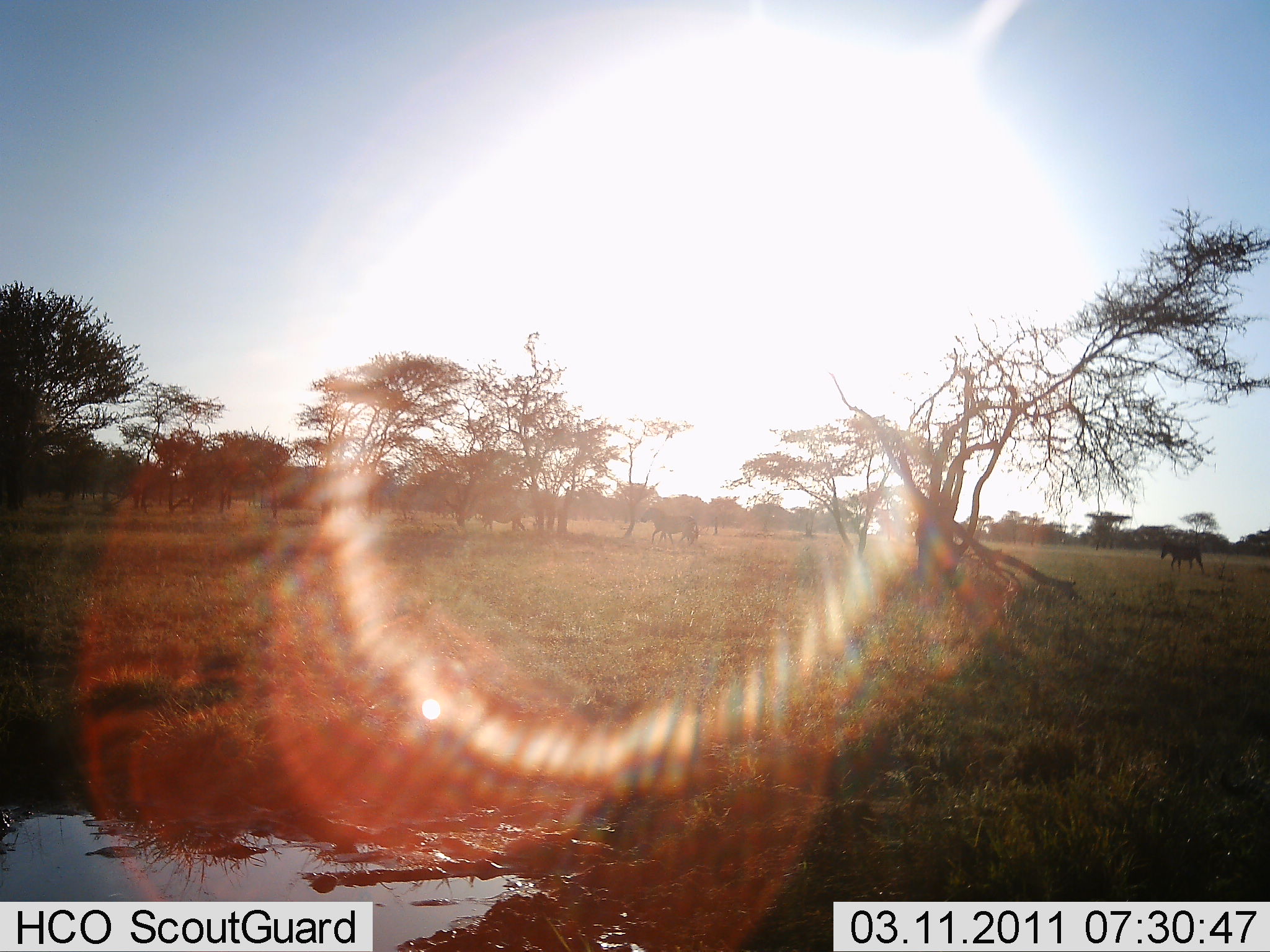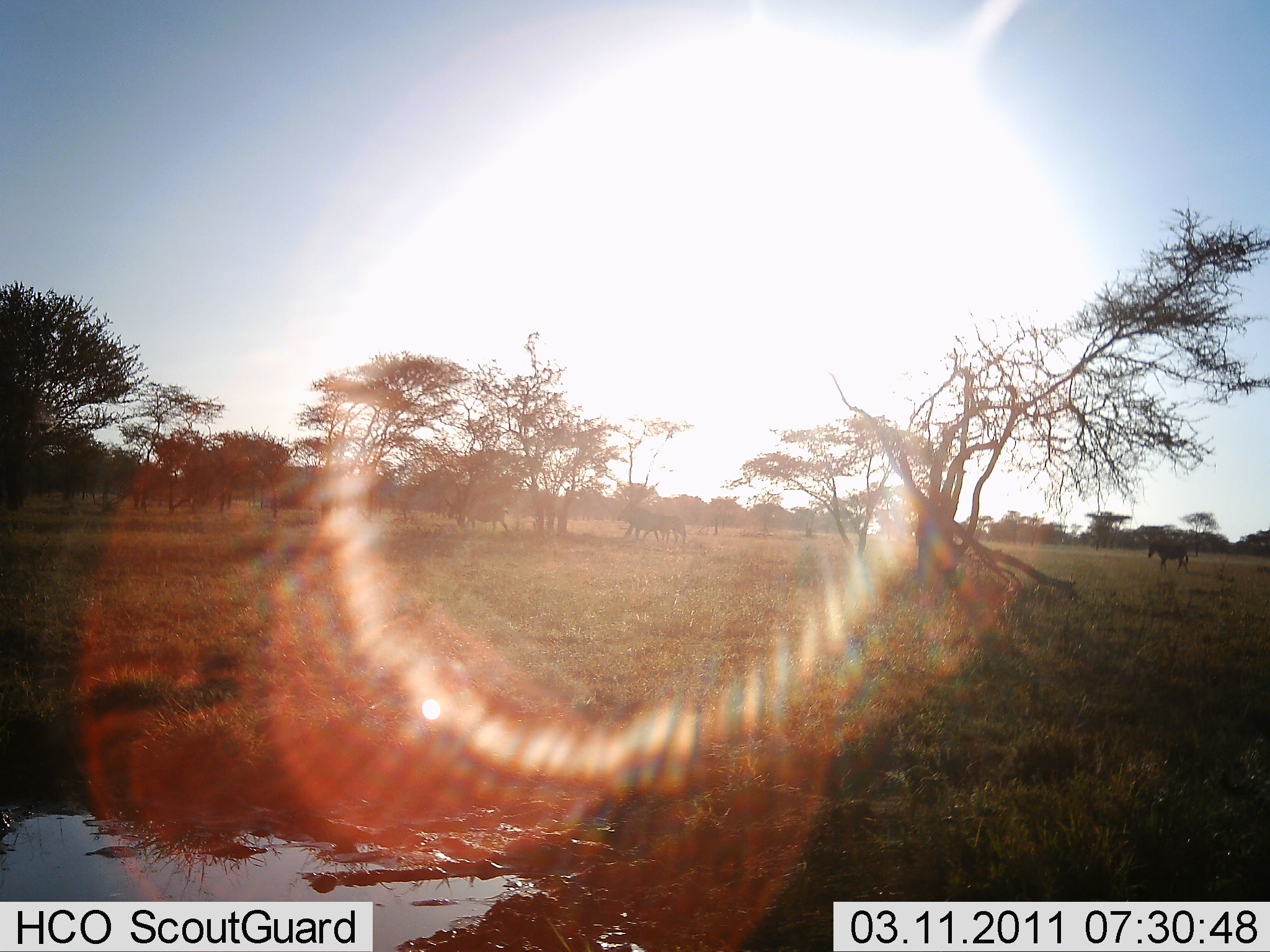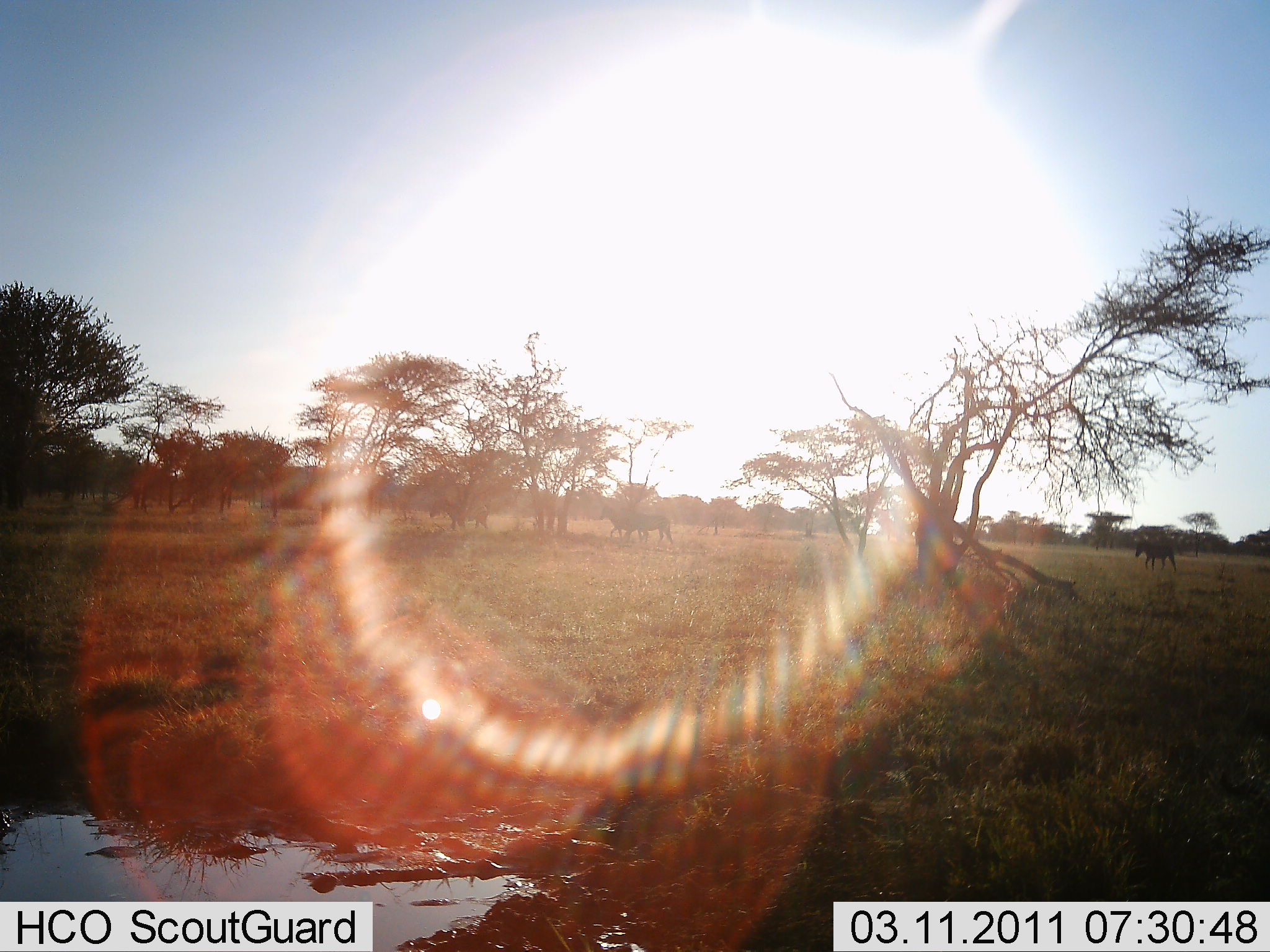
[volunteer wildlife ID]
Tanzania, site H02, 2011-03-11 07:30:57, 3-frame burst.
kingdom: Animalia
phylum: Chordata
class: Mammalia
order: Perissodactyla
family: Equidae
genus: Equus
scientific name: Equus quagga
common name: plains zebra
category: zebra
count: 4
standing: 0%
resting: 9%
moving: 100%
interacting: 0%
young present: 9%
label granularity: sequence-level